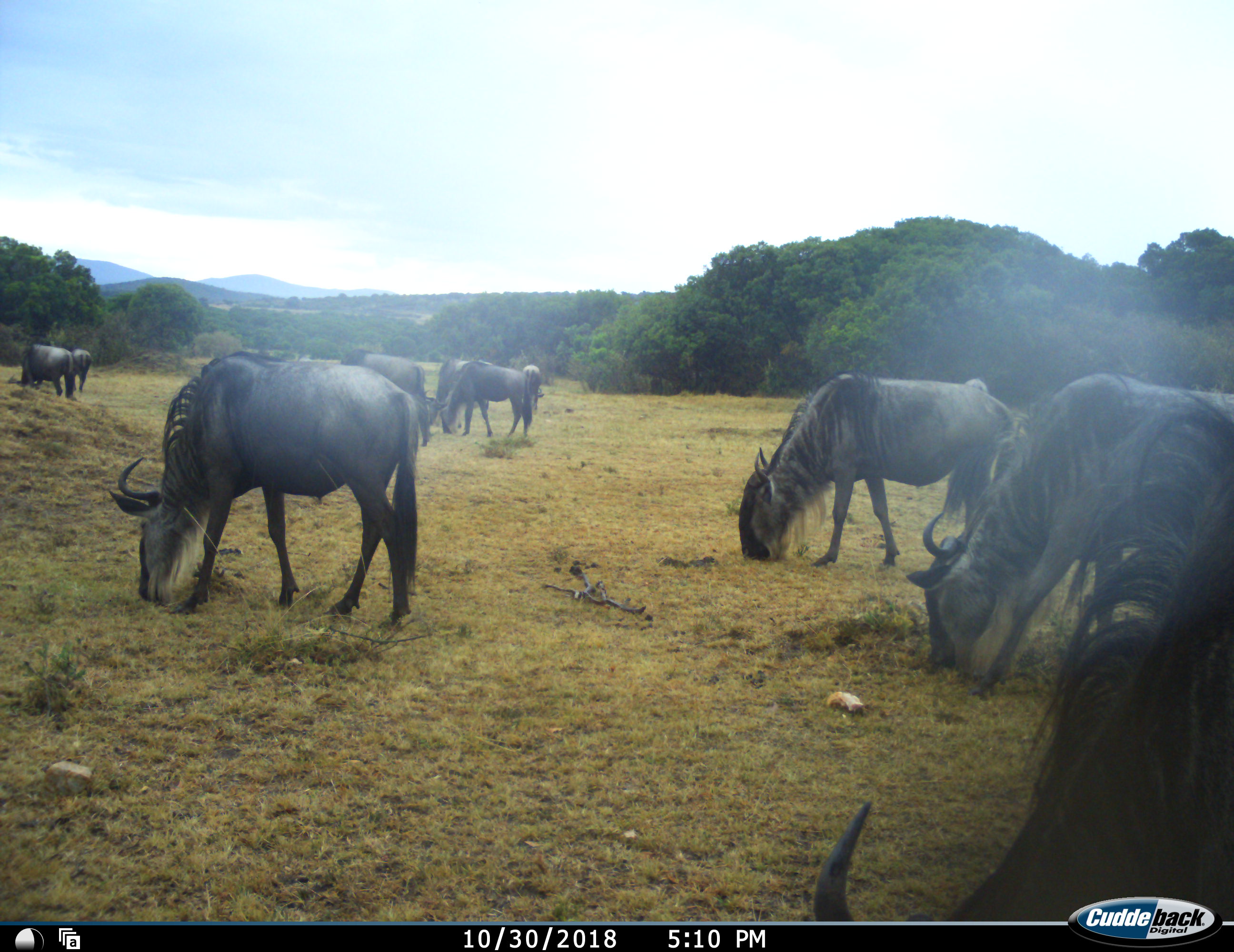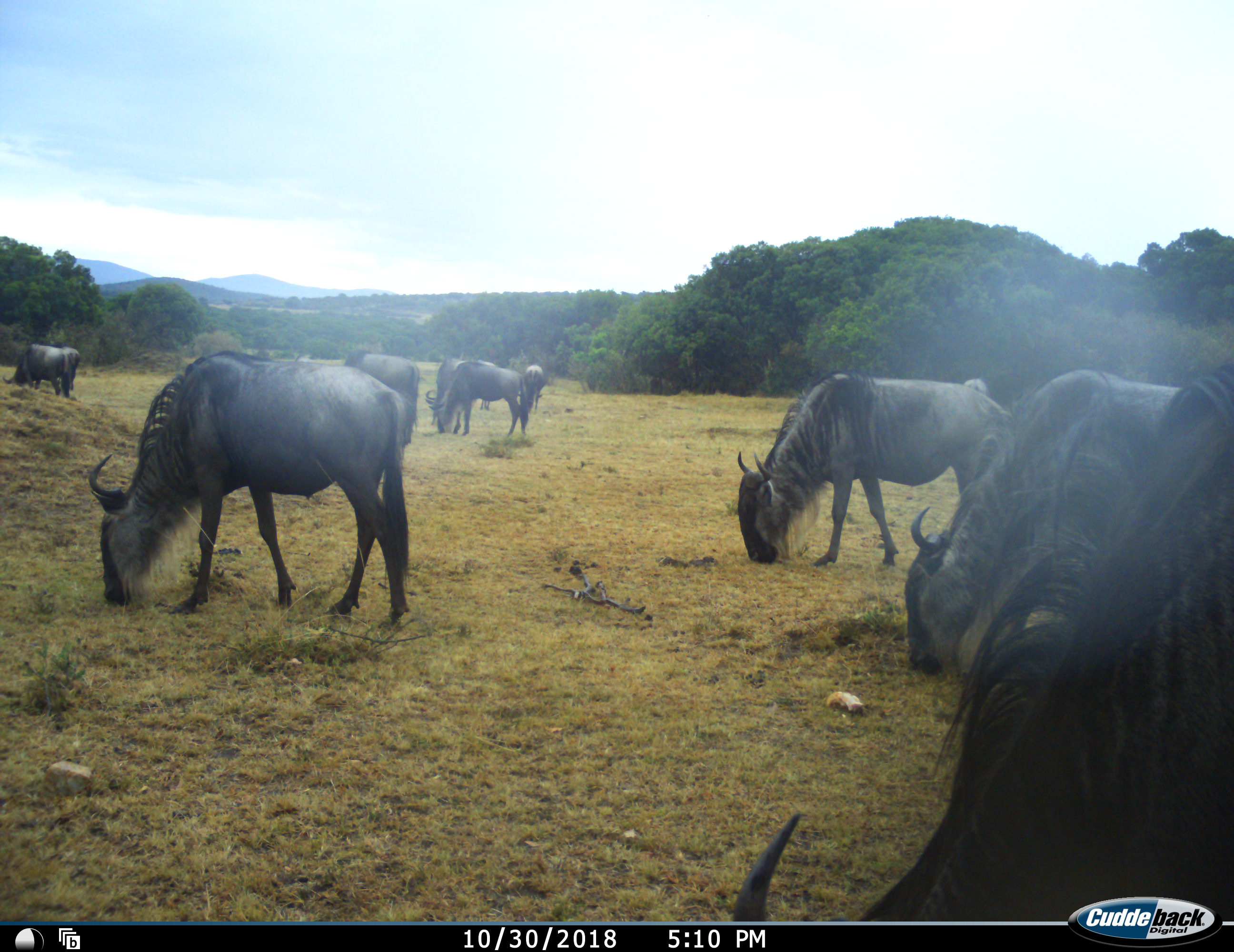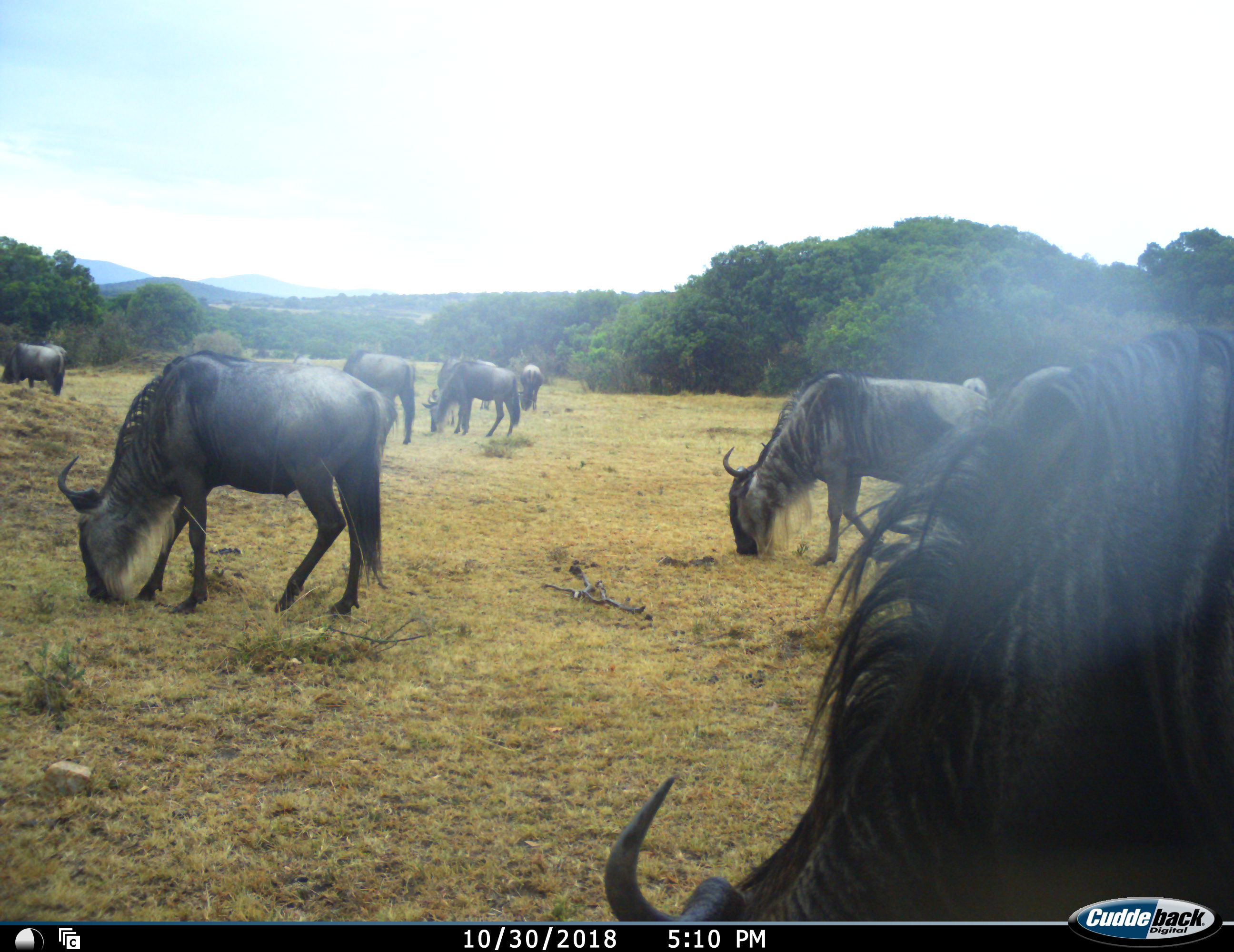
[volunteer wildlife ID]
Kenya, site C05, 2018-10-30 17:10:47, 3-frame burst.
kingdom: Animalia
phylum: Chordata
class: Mammalia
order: Artiodactyla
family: Bovidae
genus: Connochaetes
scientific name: Connochaetes taurinus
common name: common wildebeest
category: wildebeest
Wildebeest (common wildebeest) (Connochaetes taurinus), count 9. Behavior (volunteer vote fractions): standing 33%, resting 0%, moving 22%, interacting 0%. Young present (vote fraction): 0%. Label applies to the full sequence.